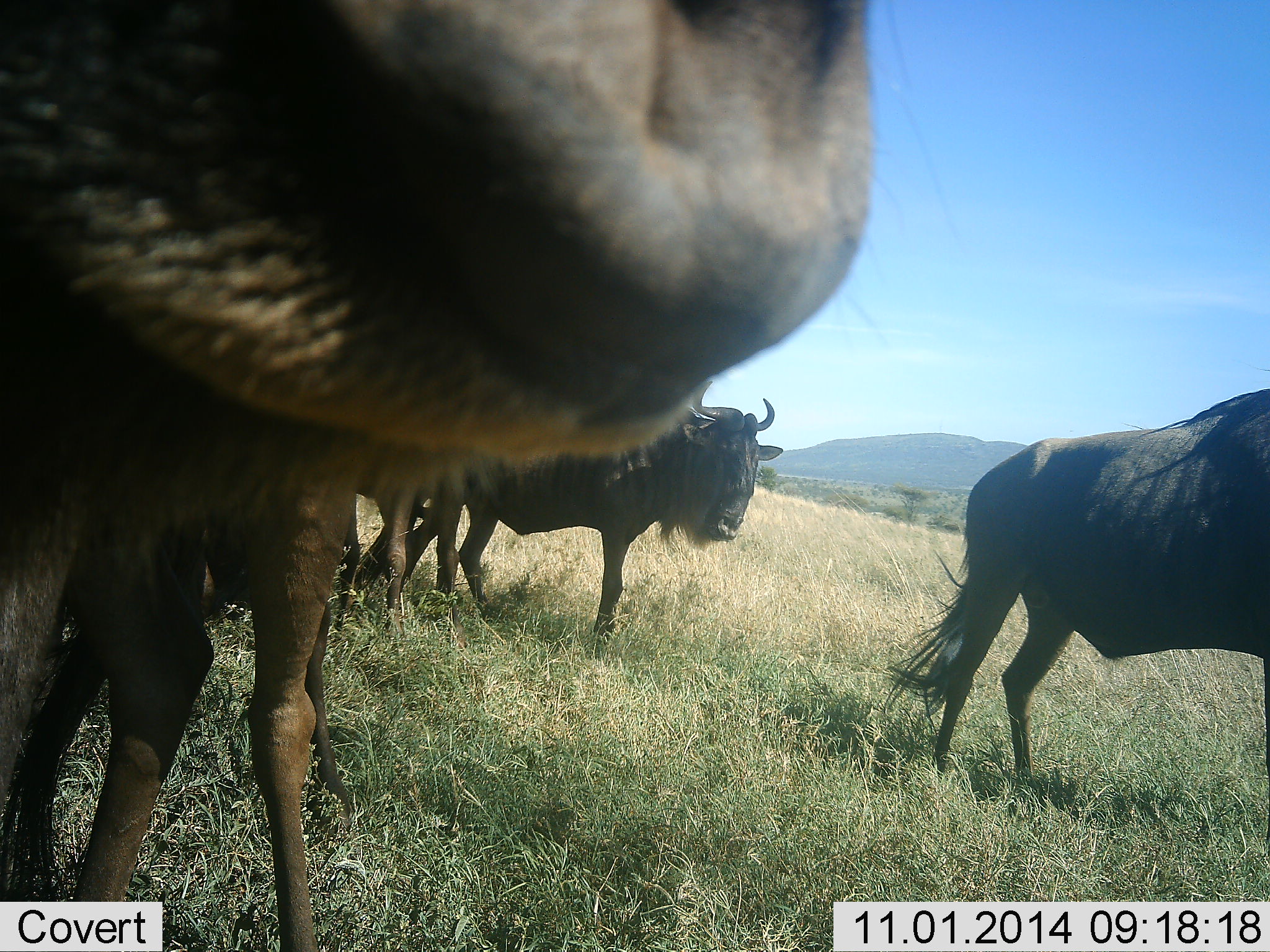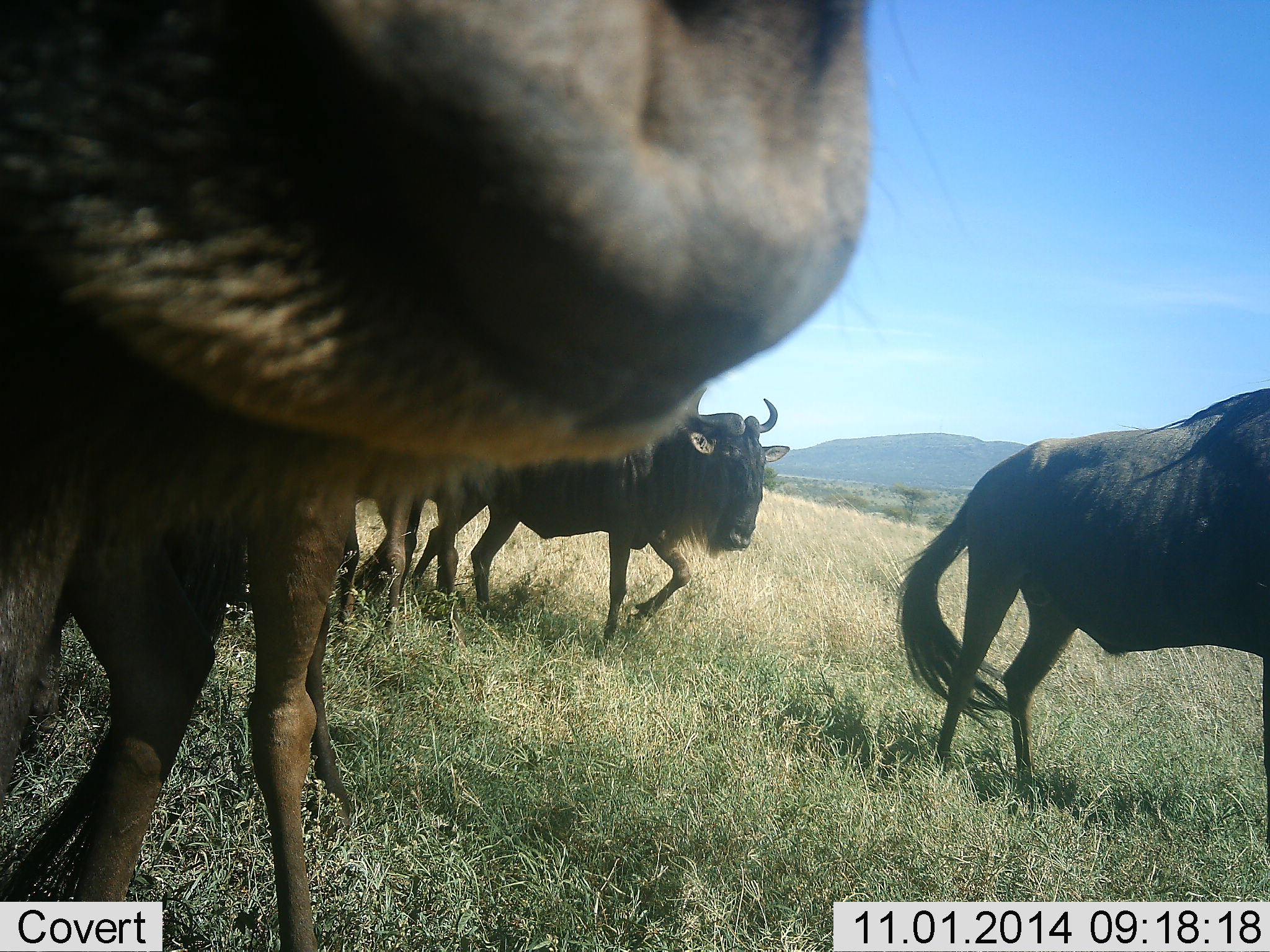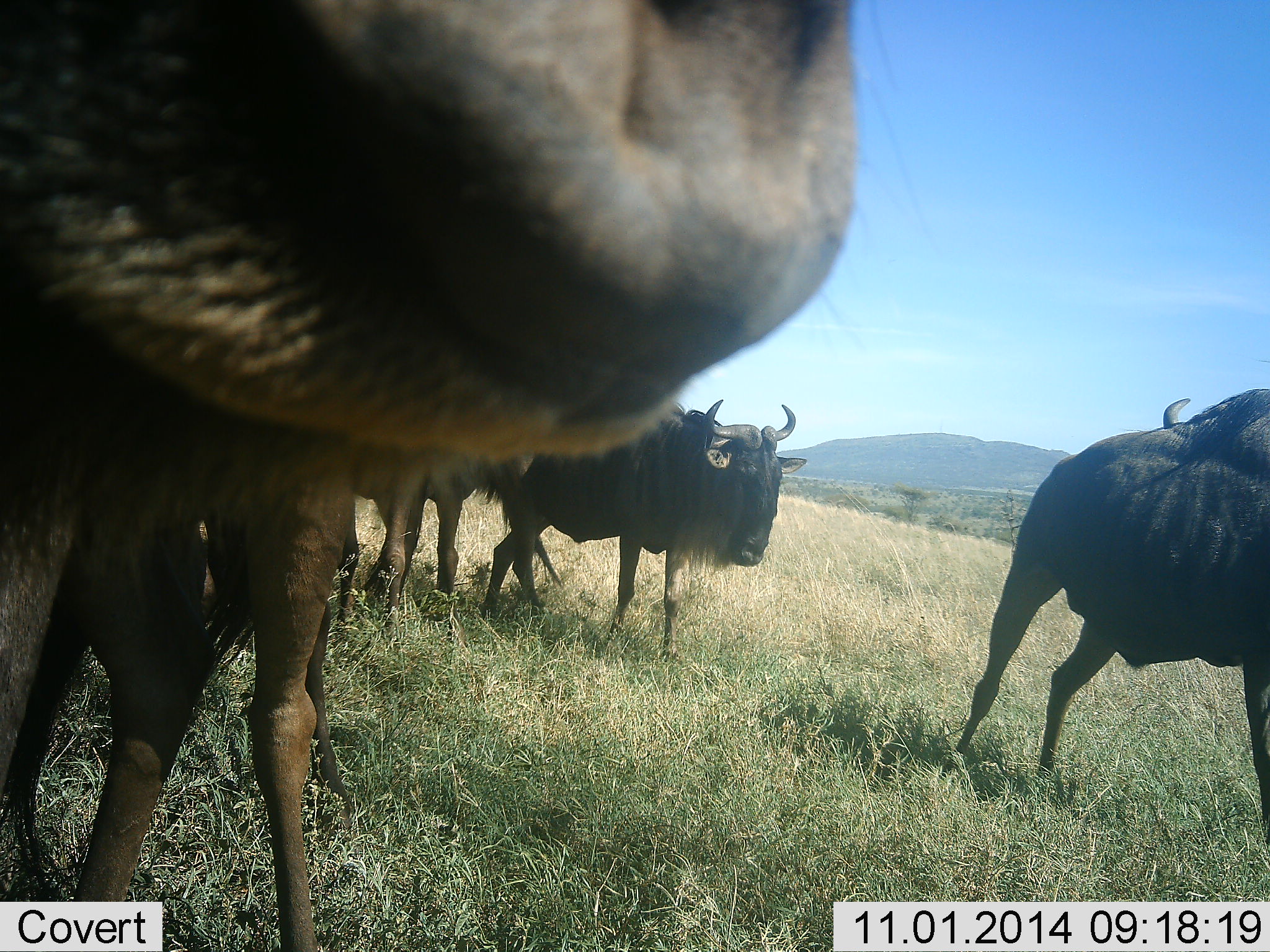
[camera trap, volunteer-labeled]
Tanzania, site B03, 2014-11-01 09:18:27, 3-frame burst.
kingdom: Animalia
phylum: Chordata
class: Mammalia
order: Artiodactyla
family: Bovidae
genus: Connochaetes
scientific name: Connochaetes taurinus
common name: blue wildebeest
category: wildebeest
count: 4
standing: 50%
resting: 0%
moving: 60%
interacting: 0%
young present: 0%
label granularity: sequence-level